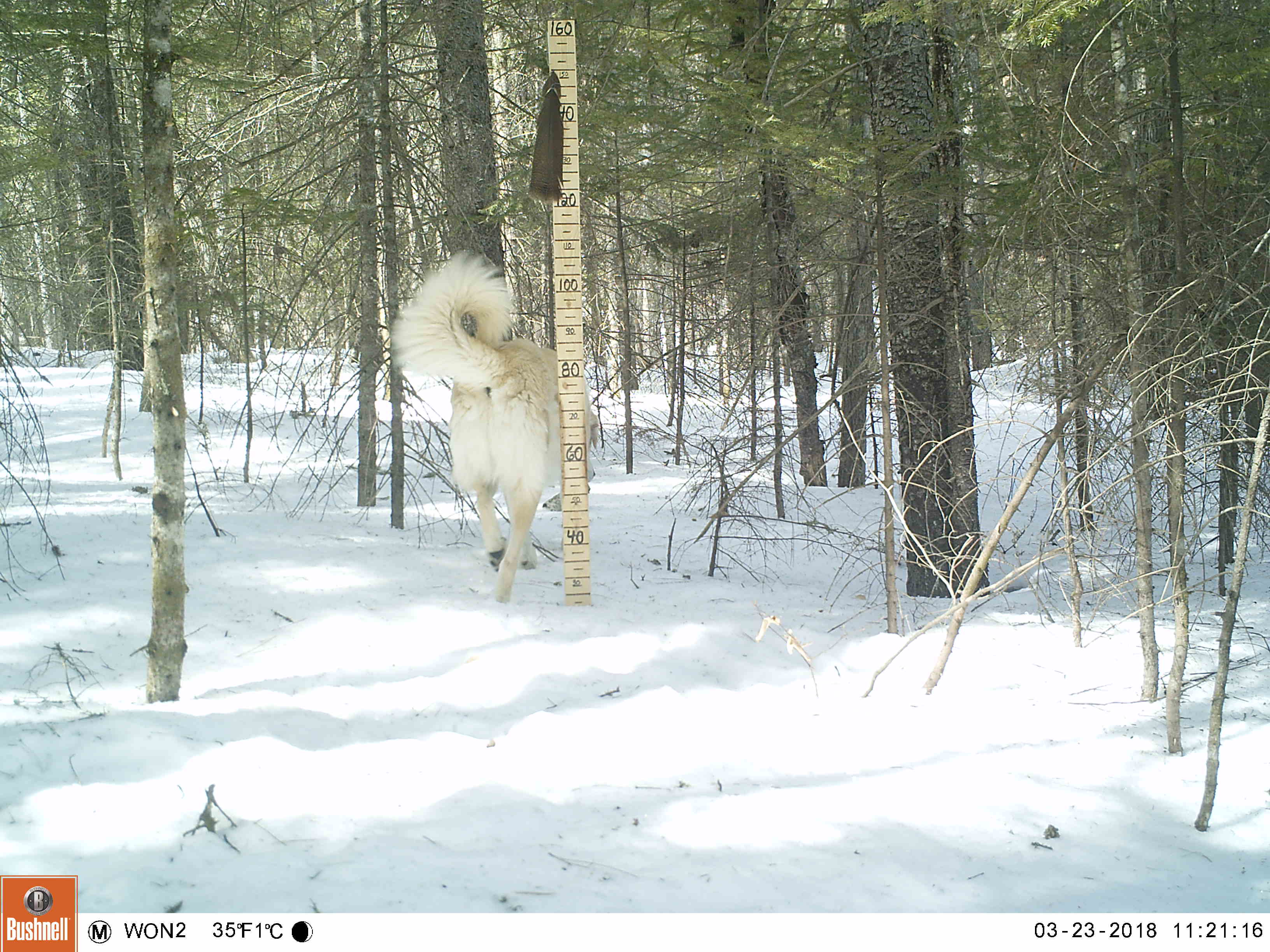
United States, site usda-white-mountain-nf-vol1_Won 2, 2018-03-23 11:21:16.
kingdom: Animalia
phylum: Chordata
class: Mammalia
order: Carnivora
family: Canidae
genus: Canis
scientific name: Canis familiaris familiaris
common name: domestic dog